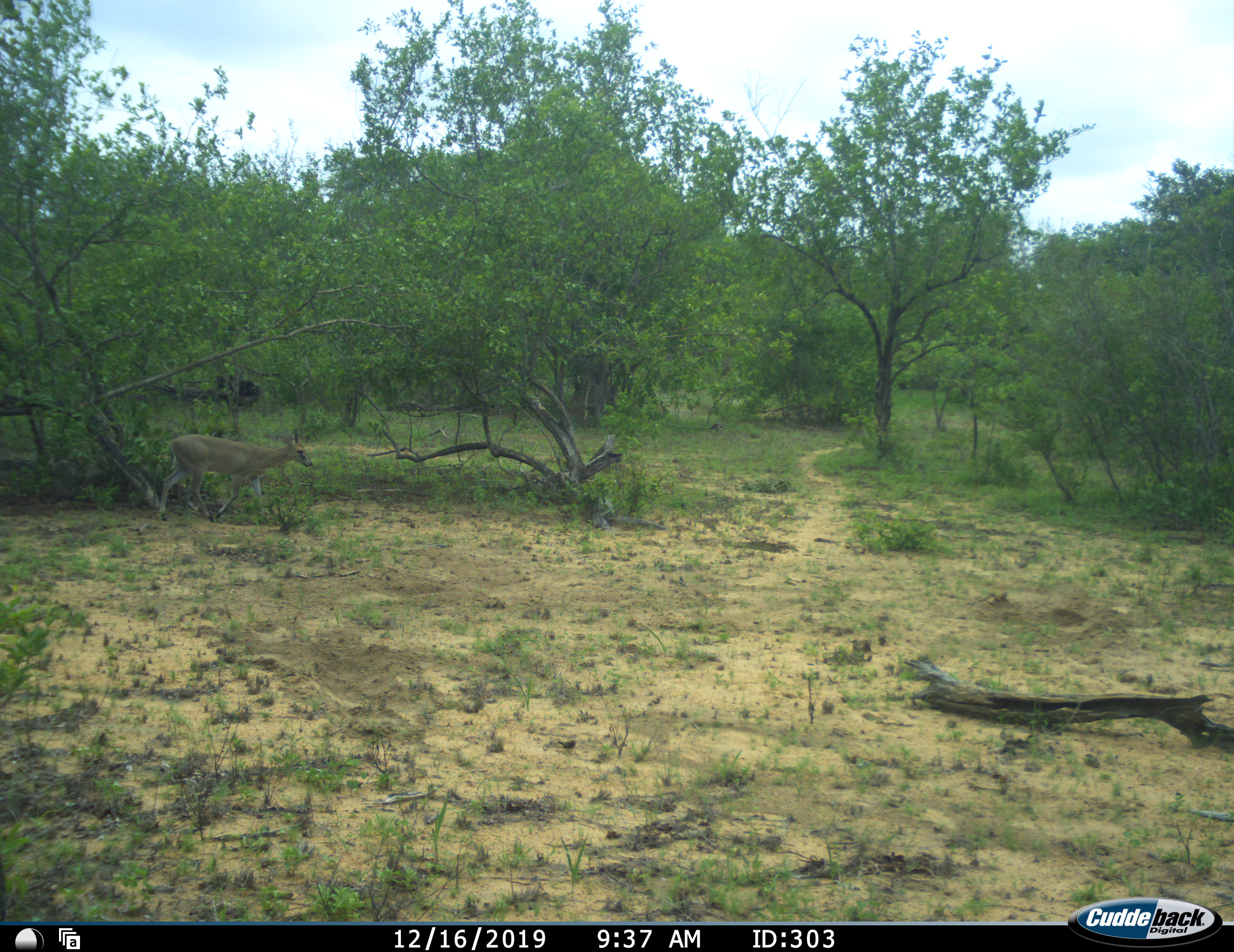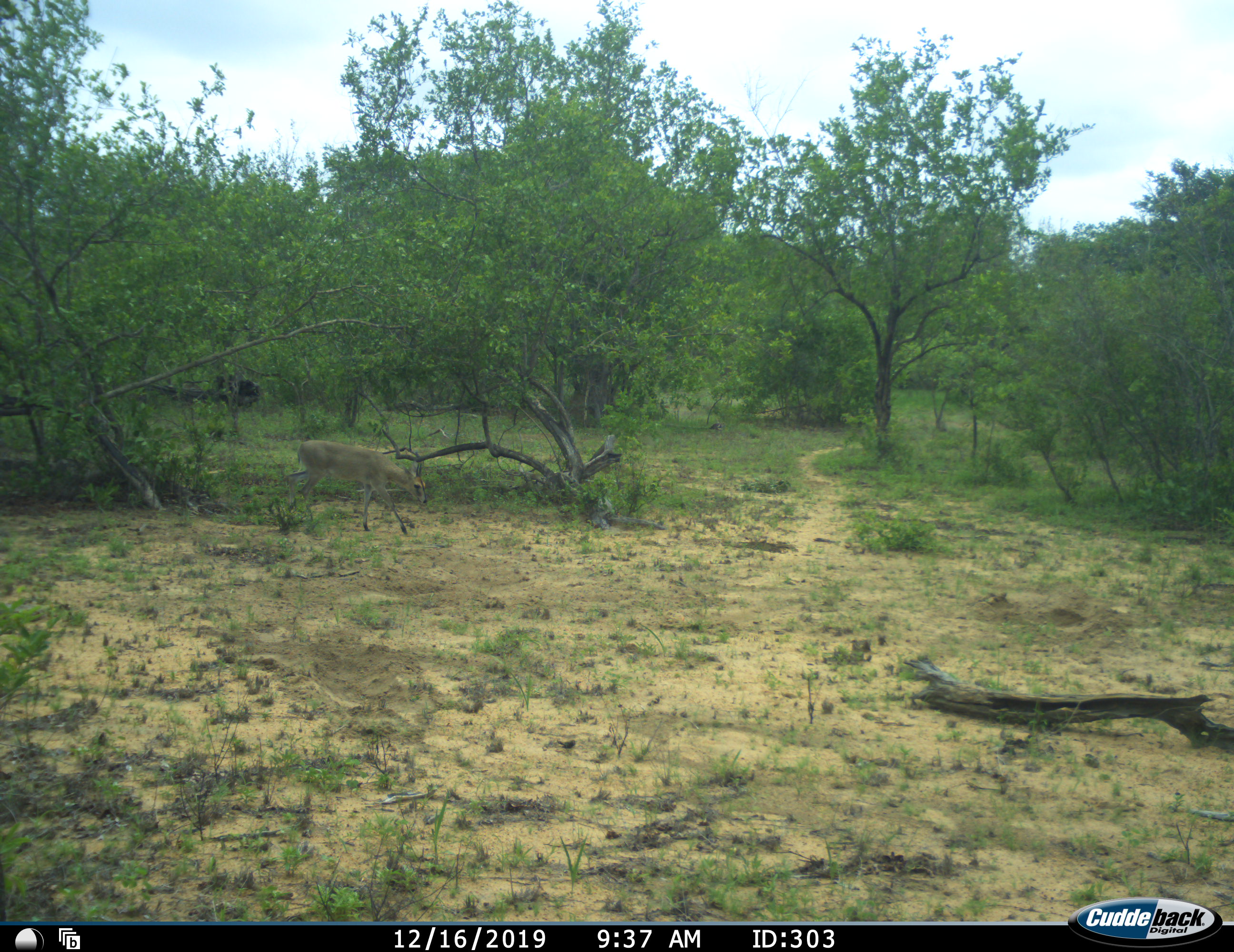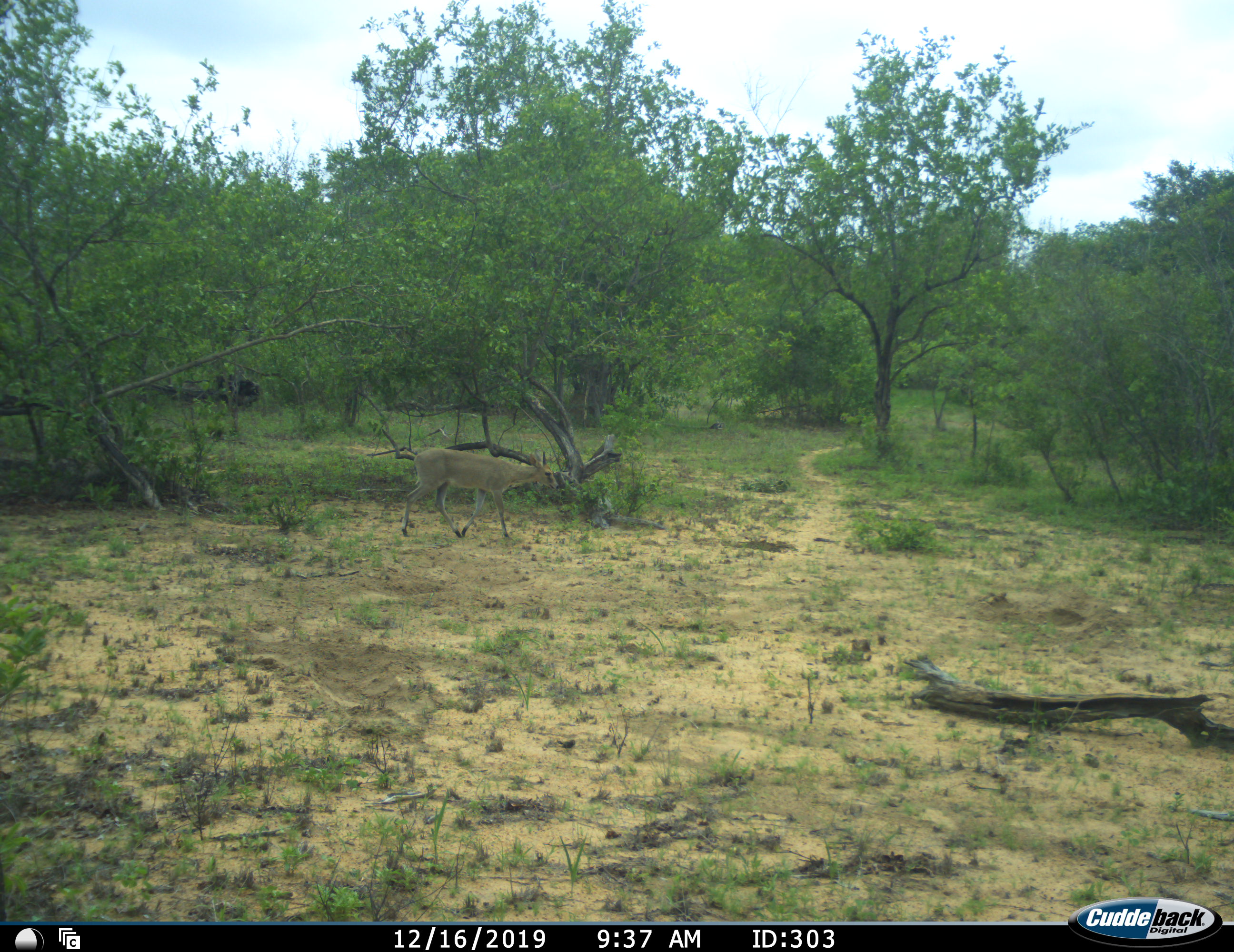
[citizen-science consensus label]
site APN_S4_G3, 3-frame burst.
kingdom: Animalia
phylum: Chordata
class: Mammalia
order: Artiodactyla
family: Bovidae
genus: Sylvicapra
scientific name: Sylvicapra grimmia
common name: common duiker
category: duikercommongrey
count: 1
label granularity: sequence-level